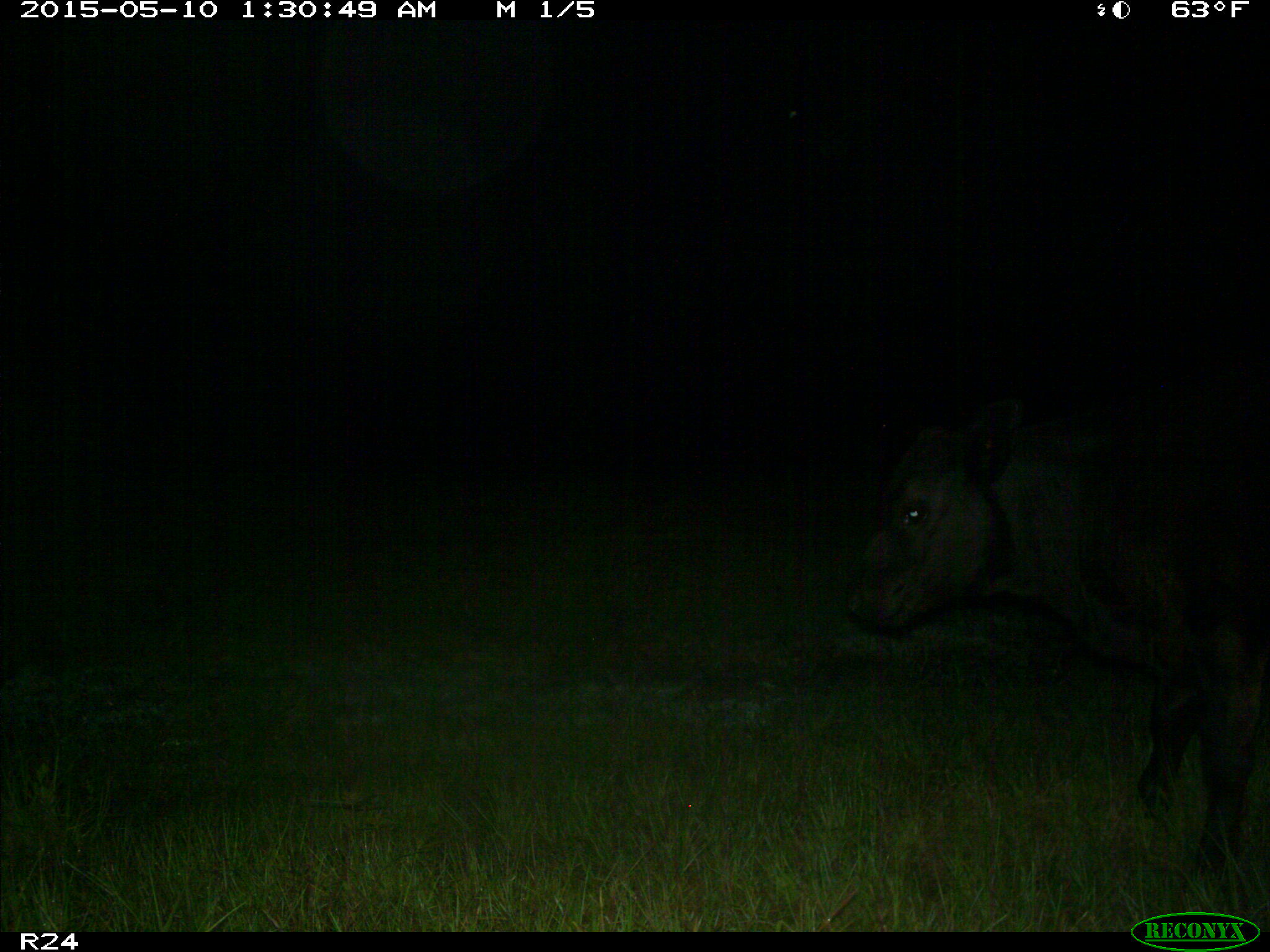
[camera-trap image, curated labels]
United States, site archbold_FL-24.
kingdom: Animalia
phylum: Chordata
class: Mammalia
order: Artiodactyla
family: Bovidae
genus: Bos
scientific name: Bos taurus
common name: domestic cow